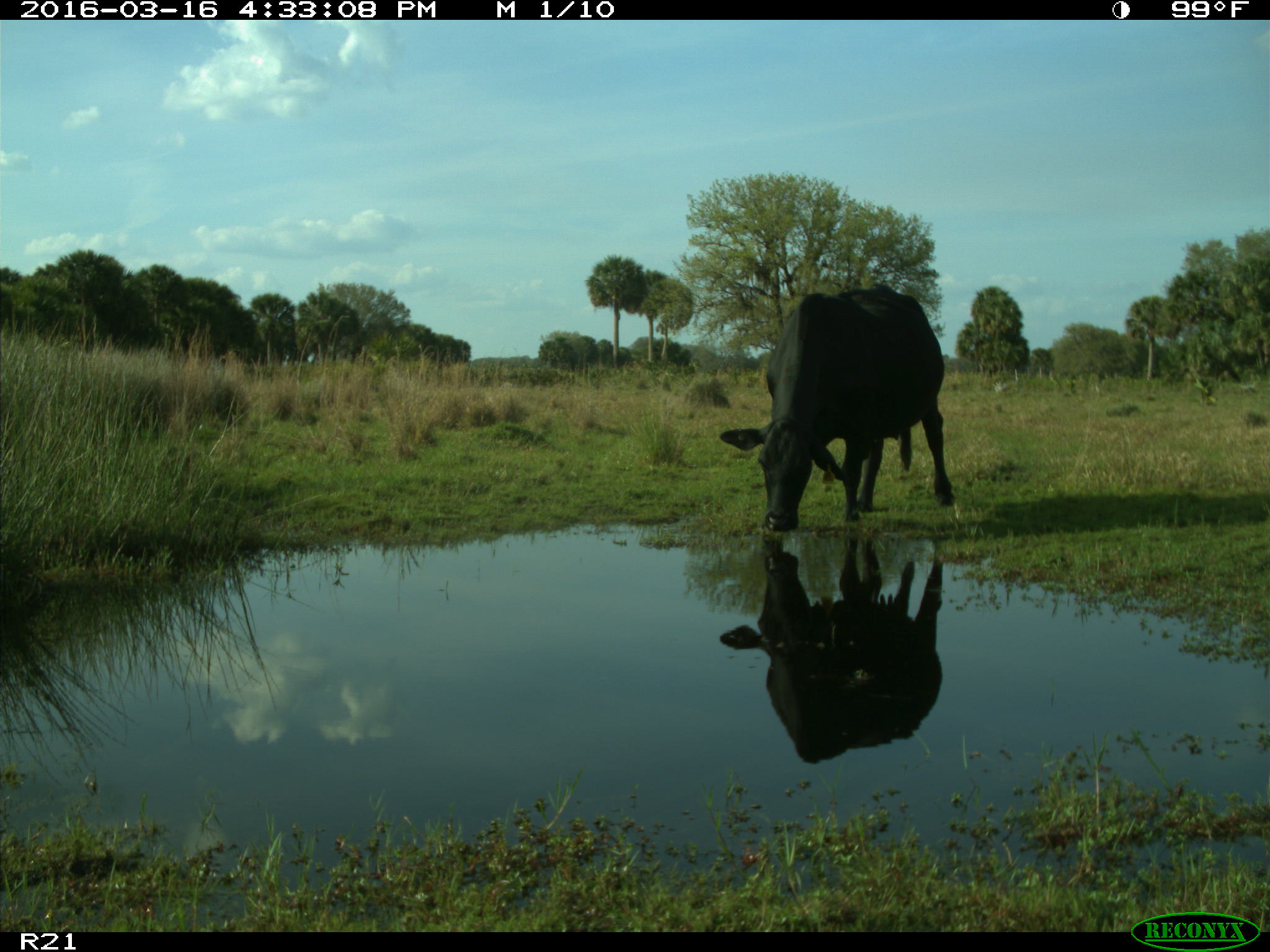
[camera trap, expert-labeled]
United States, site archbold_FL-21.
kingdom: Animalia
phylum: Chordata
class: Mammalia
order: Artiodactyla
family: Bovidae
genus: Bos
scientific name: Bos taurus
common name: domestic cow